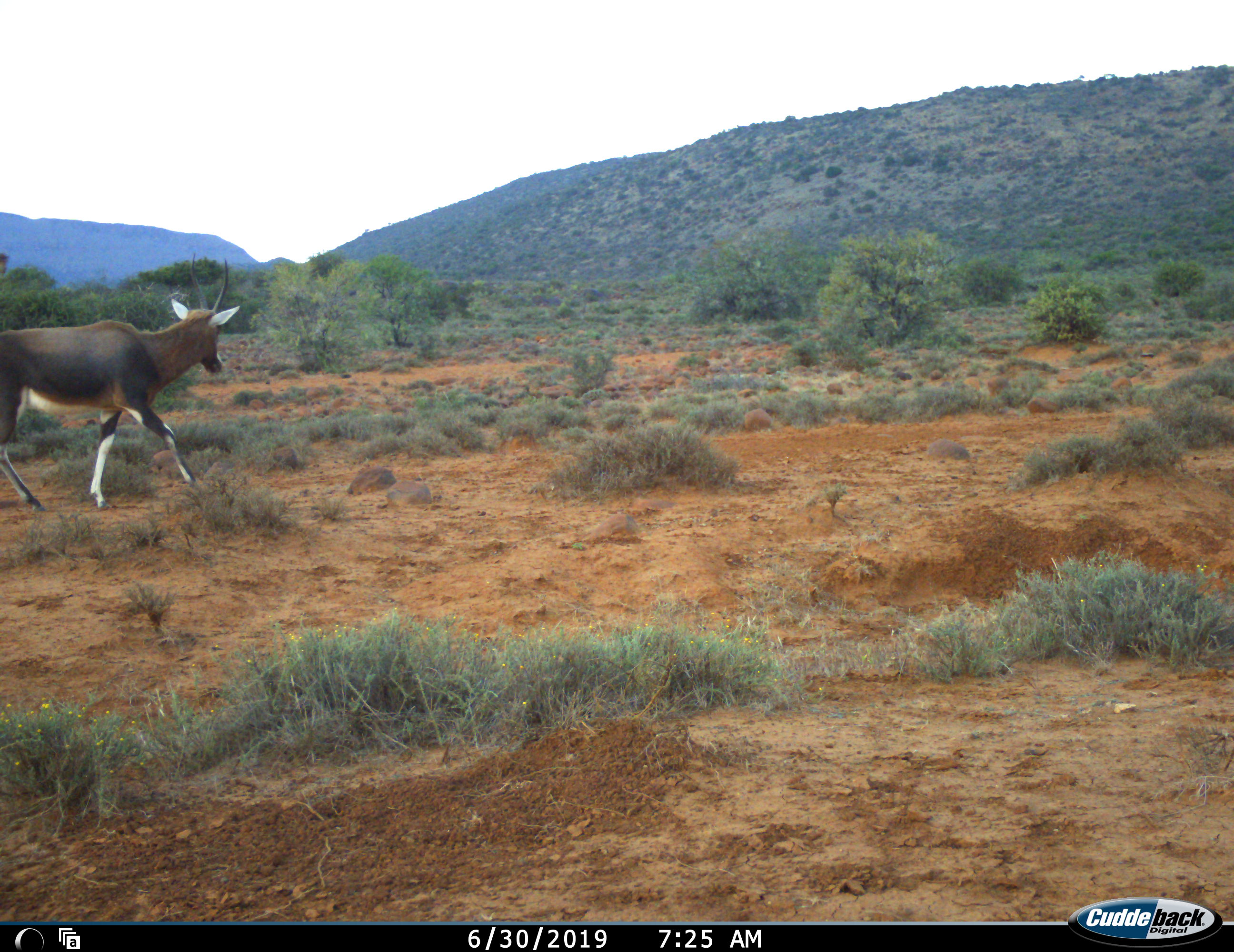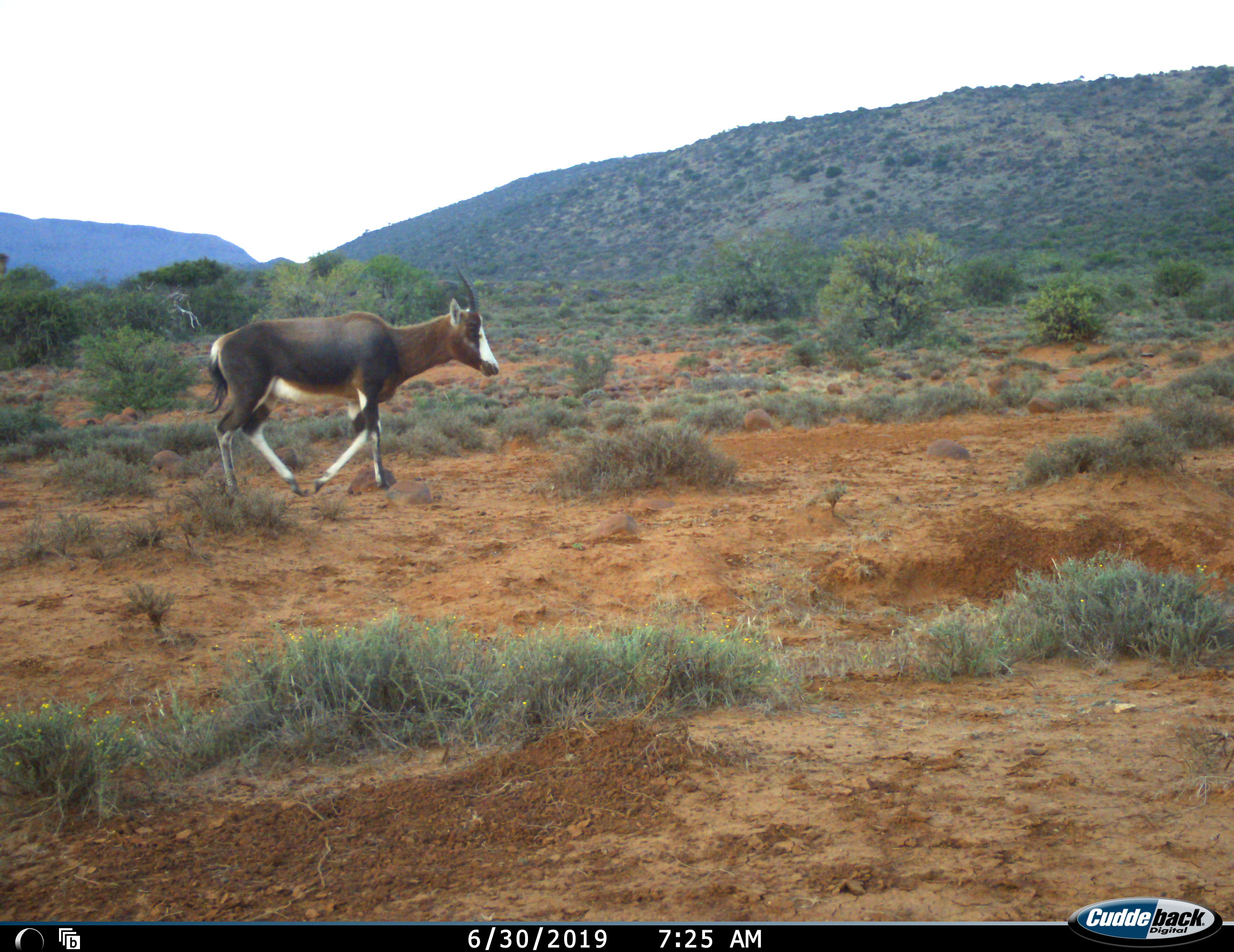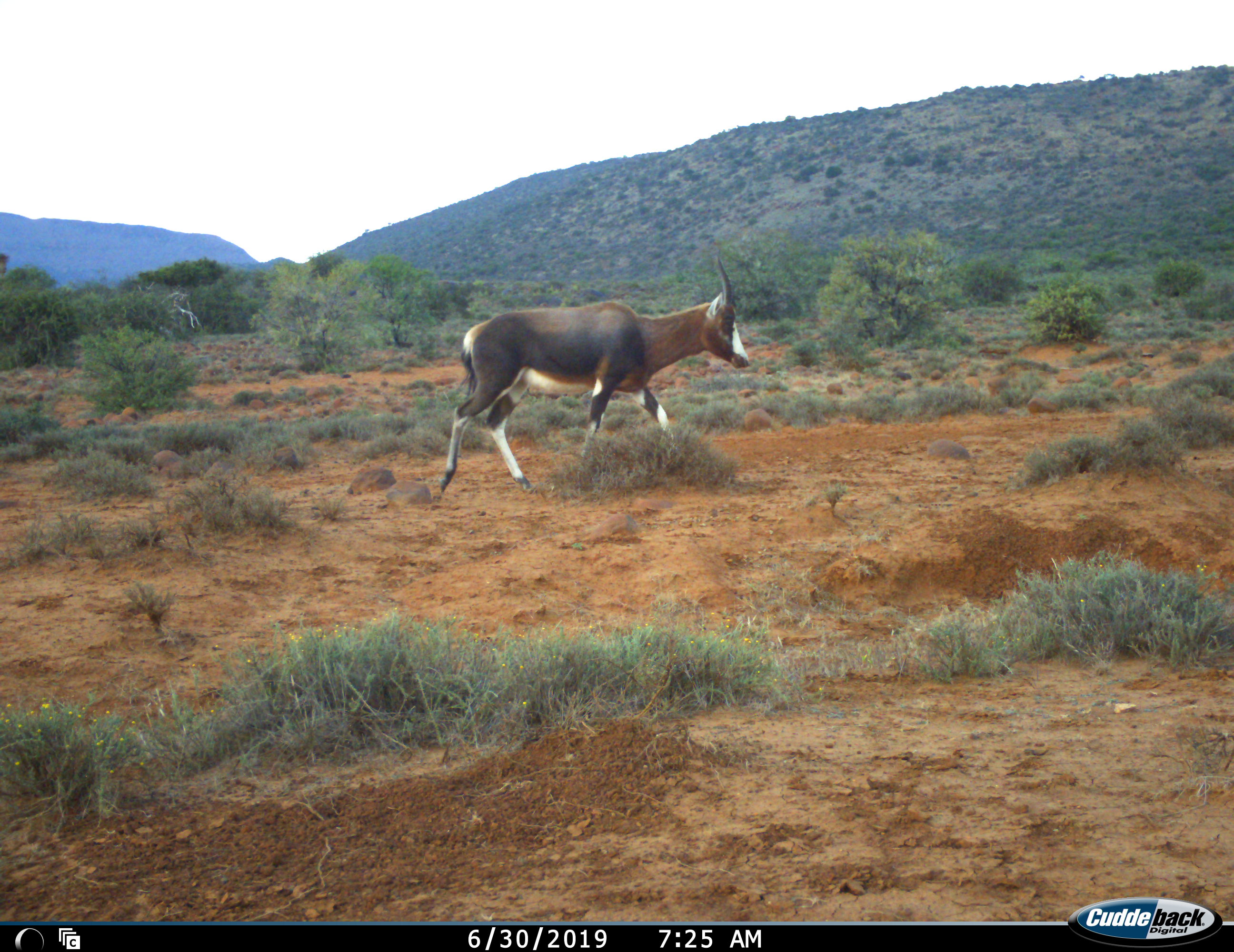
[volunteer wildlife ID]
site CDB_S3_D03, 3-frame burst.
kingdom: Animalia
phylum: Chordata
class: Mammalia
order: Artiodactyla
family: Bovidae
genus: Damaliscus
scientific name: Damaliscus pygargus phillipsi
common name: blesbok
Blesbok (Damaliscus pygargus phillipsi), count 1. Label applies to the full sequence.